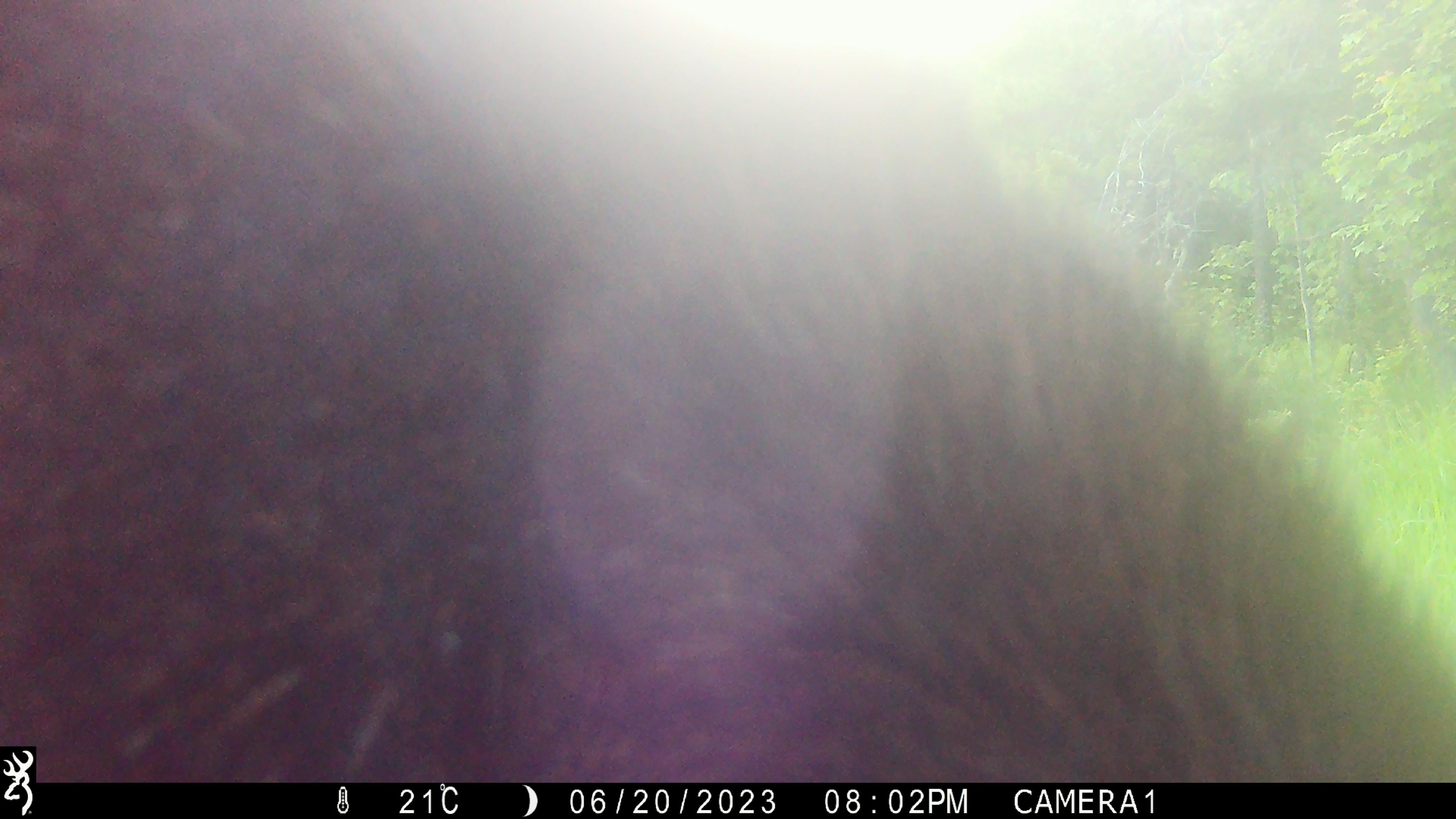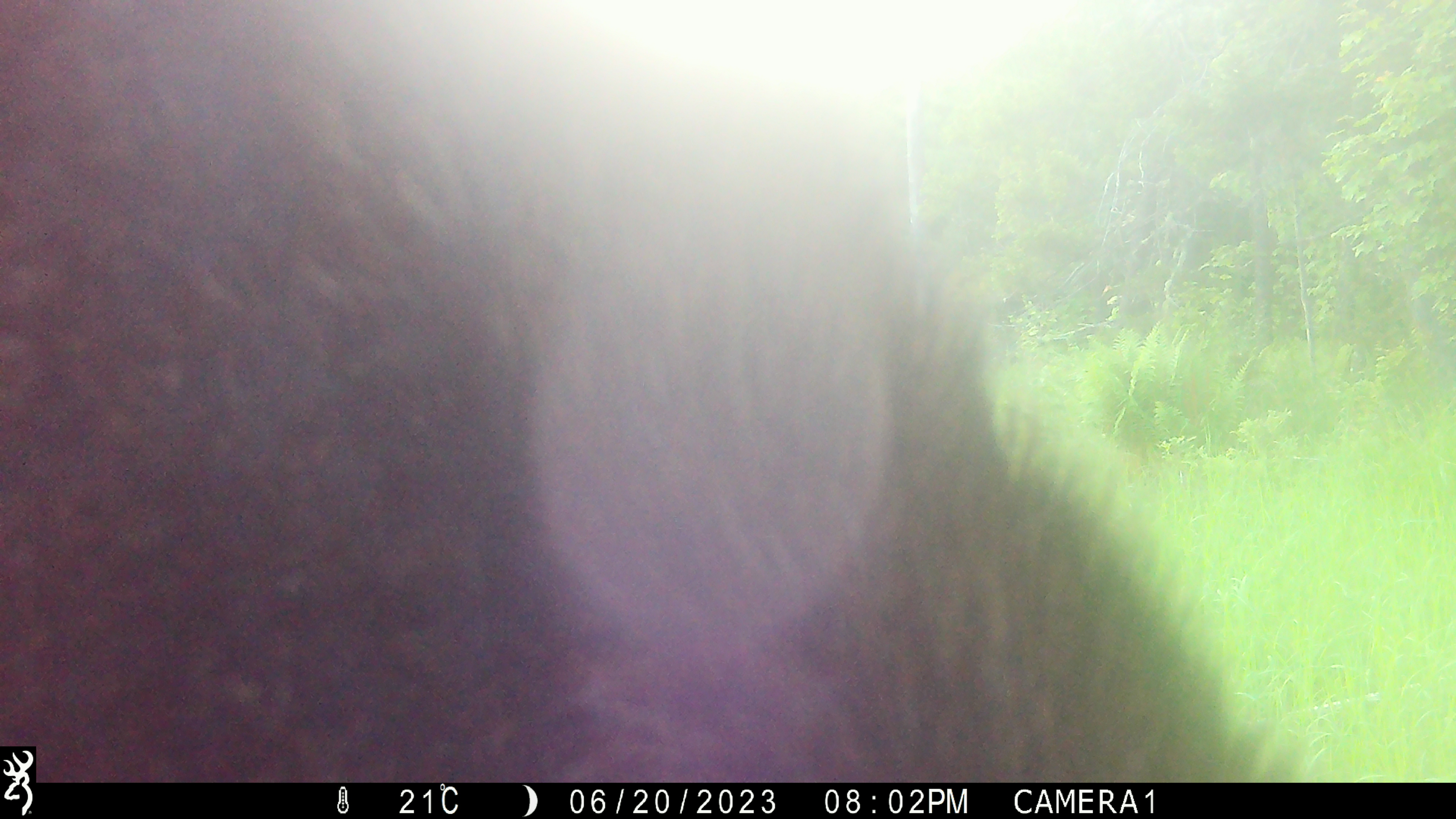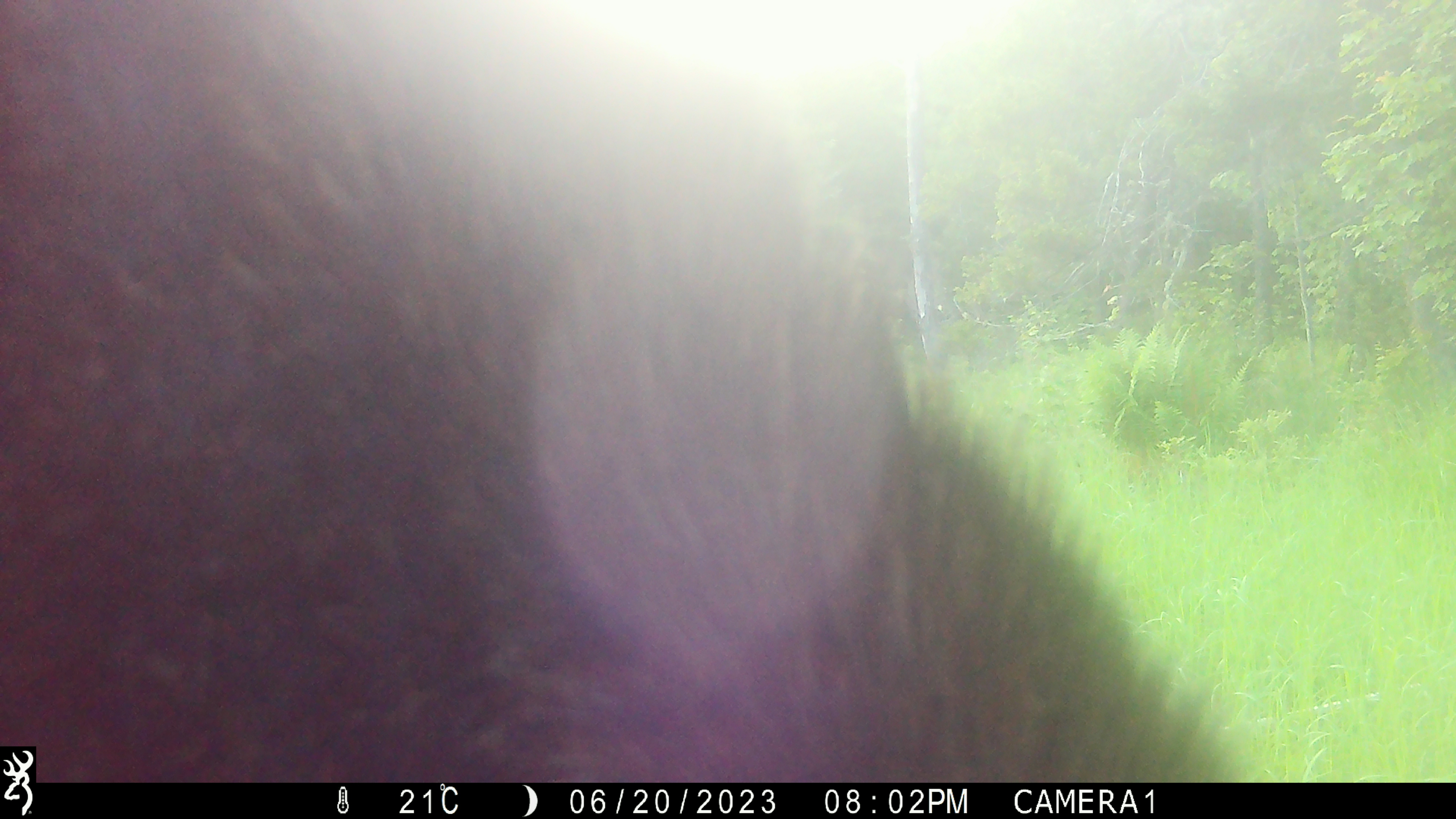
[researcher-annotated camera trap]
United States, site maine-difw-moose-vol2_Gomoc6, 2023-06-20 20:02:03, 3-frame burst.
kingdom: Animalia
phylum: Chordata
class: Mammalia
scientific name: Mammalia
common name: mammal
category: mammal sp.